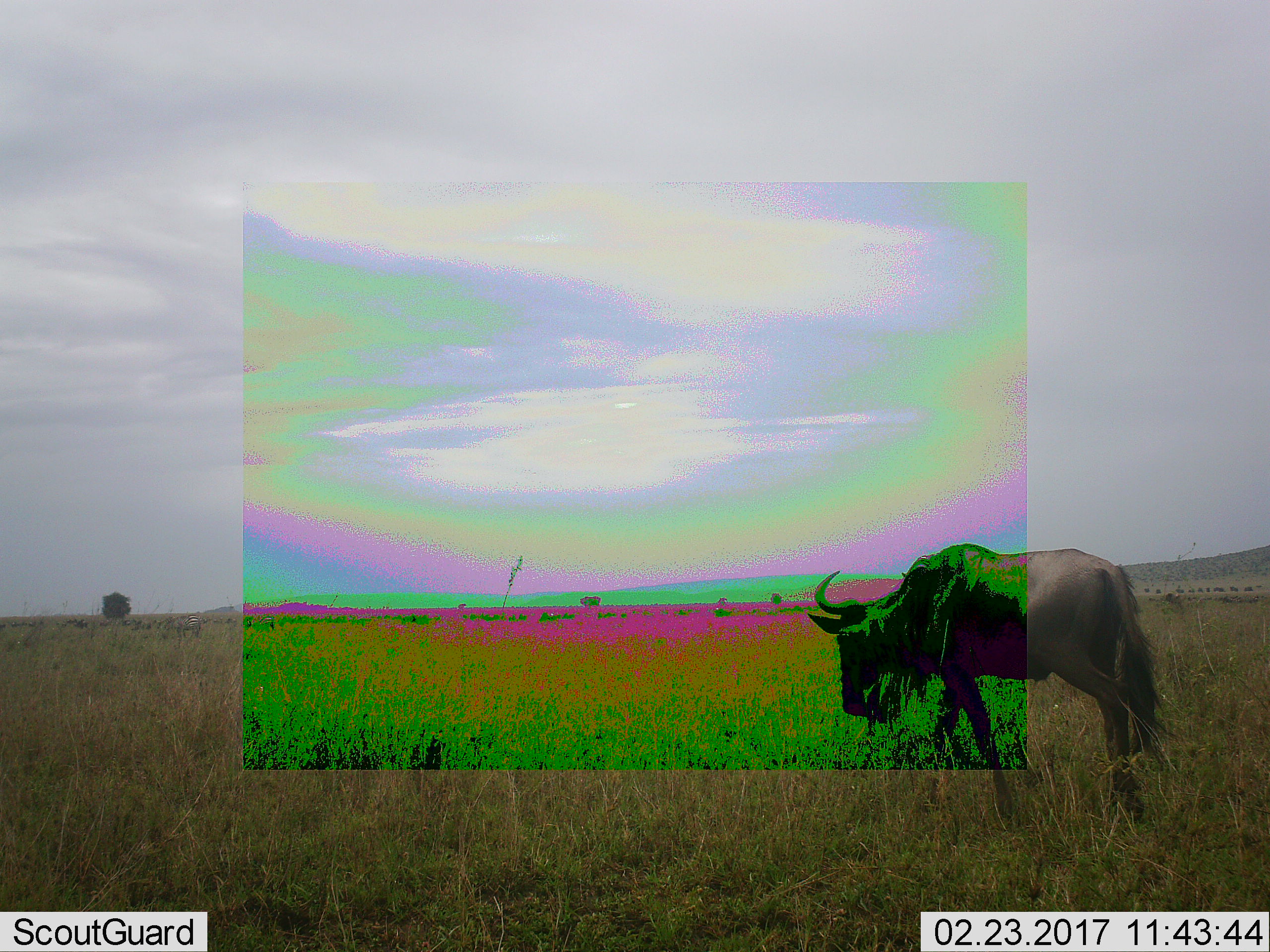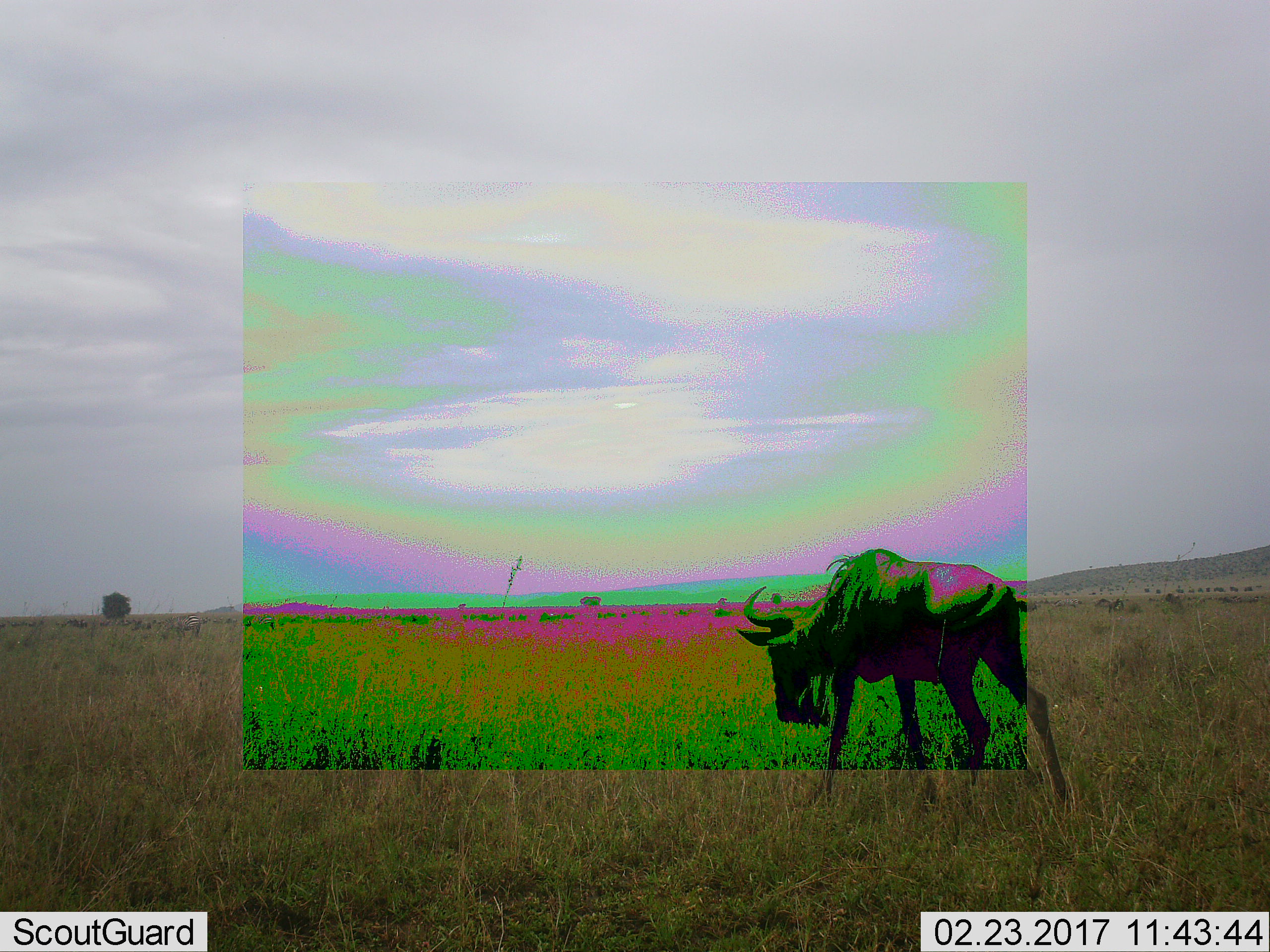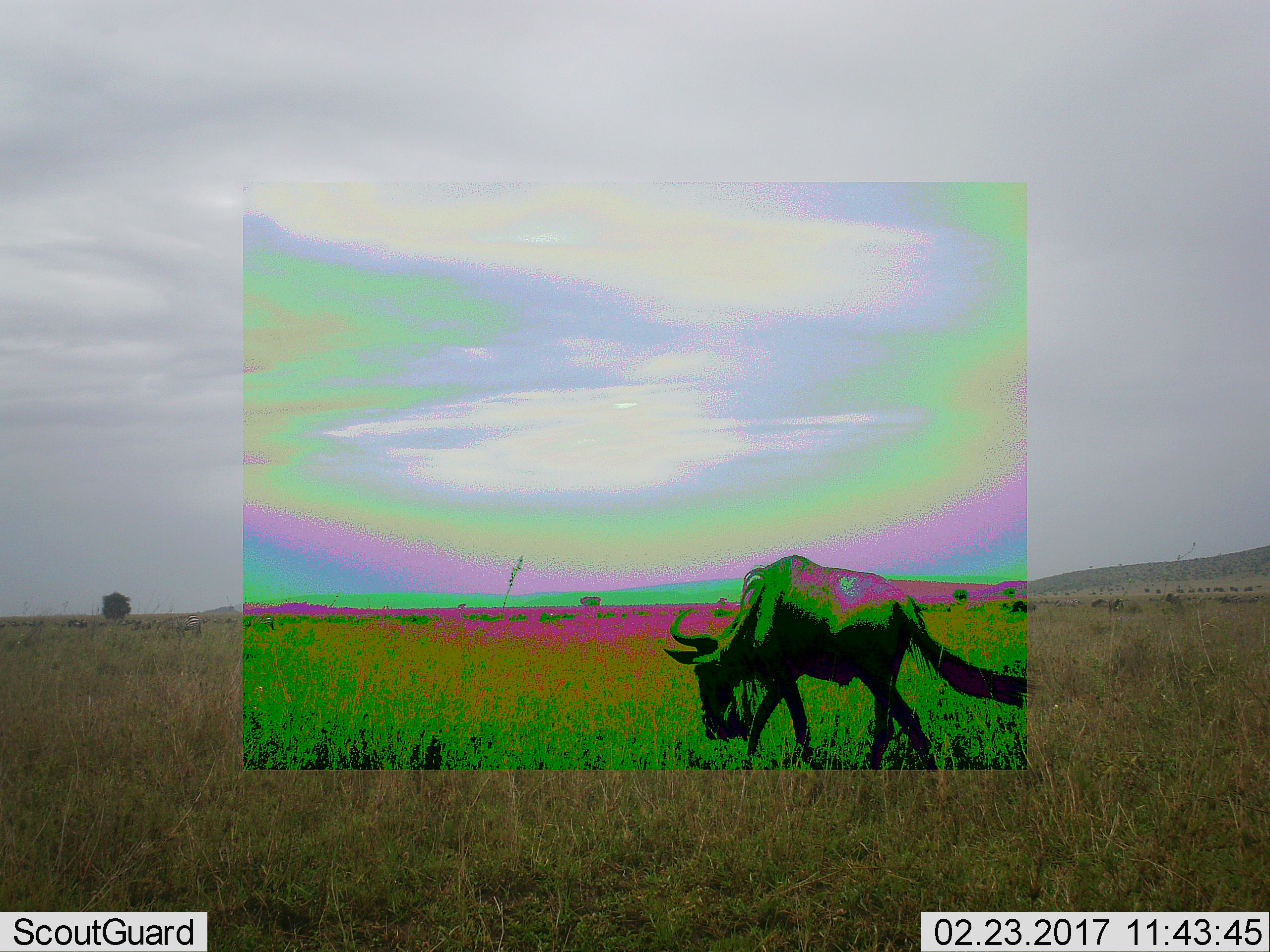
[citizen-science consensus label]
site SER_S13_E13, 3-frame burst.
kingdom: Animalia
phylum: Chordata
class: Mammalia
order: Artiodactyla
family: Bovidae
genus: Connochaetes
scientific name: Connochaetes taurinus taurinus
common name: blue wildebeest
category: wildebeestblue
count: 1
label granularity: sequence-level